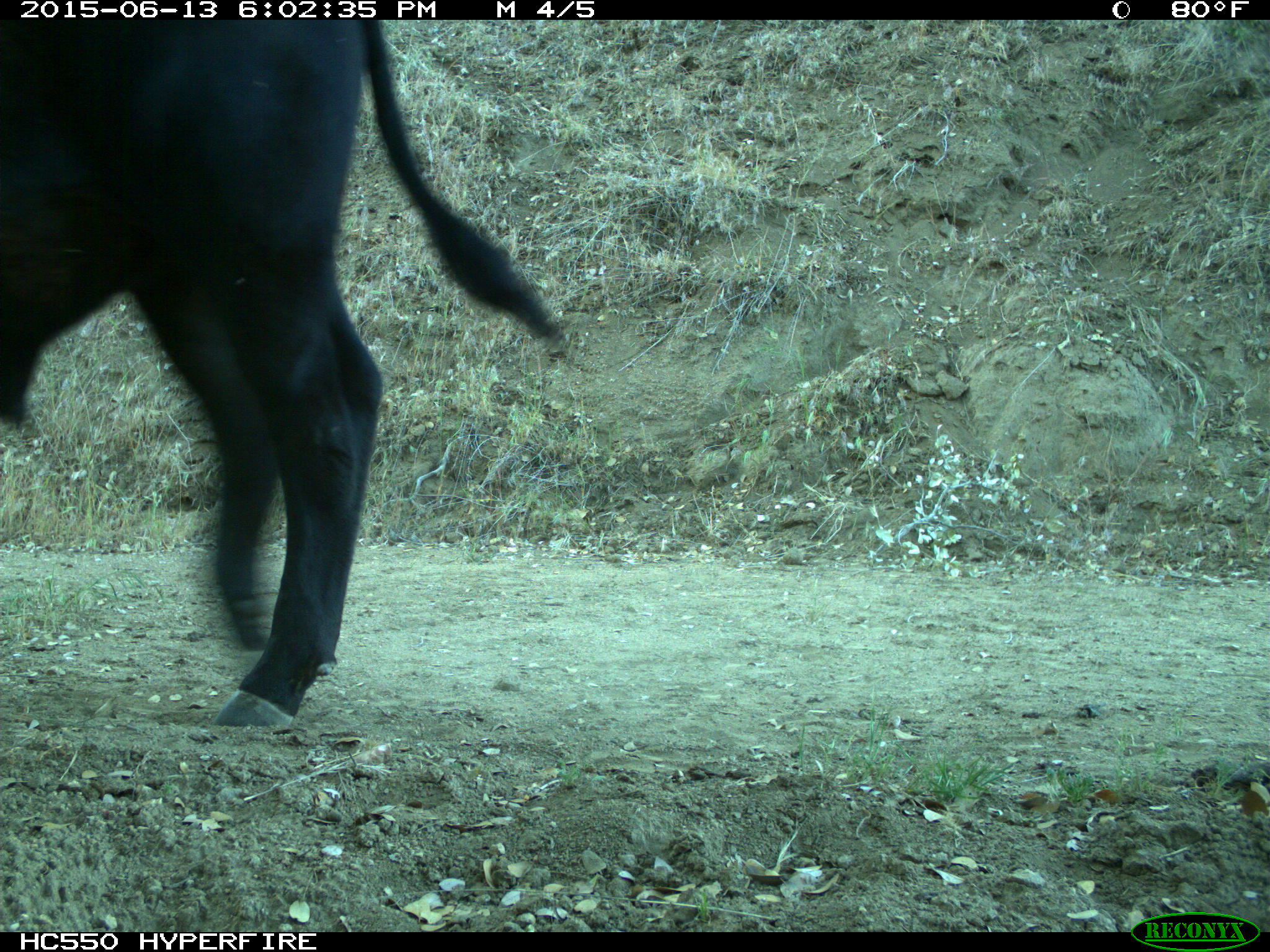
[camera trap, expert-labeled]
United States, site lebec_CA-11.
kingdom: Animalia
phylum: Chordata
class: Mammalia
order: Artiodactyla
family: Bovidae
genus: Bos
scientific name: Bos taurus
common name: domestic cow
Bos taurus (domestic cow).